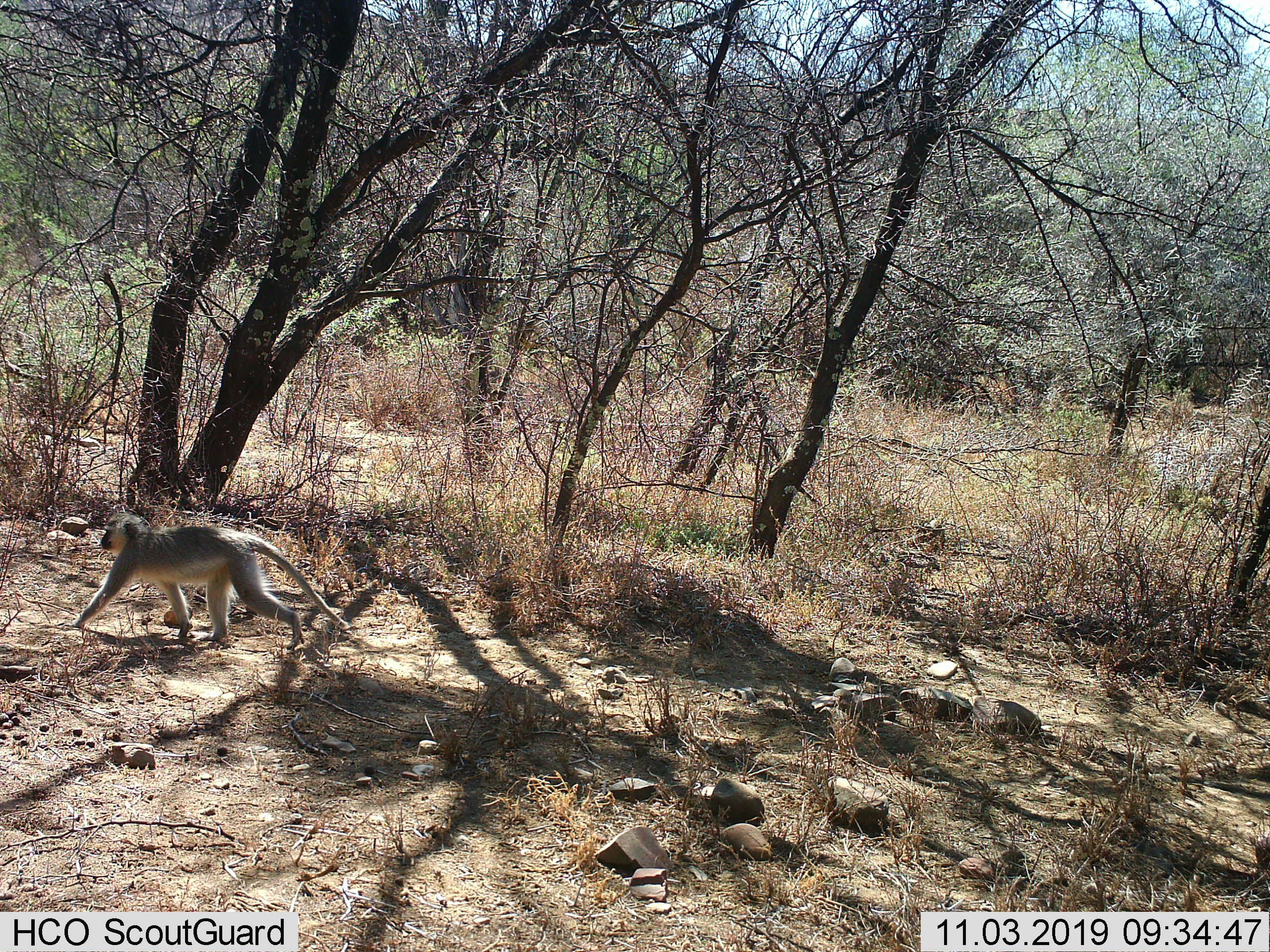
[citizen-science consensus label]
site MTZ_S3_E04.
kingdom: Animalia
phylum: Chordata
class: Mammalia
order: Primates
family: Cercopithecidae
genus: Chlorocebus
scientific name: Chlorocebus pygerythrus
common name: vervet monkey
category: monkeyvervet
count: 1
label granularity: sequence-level